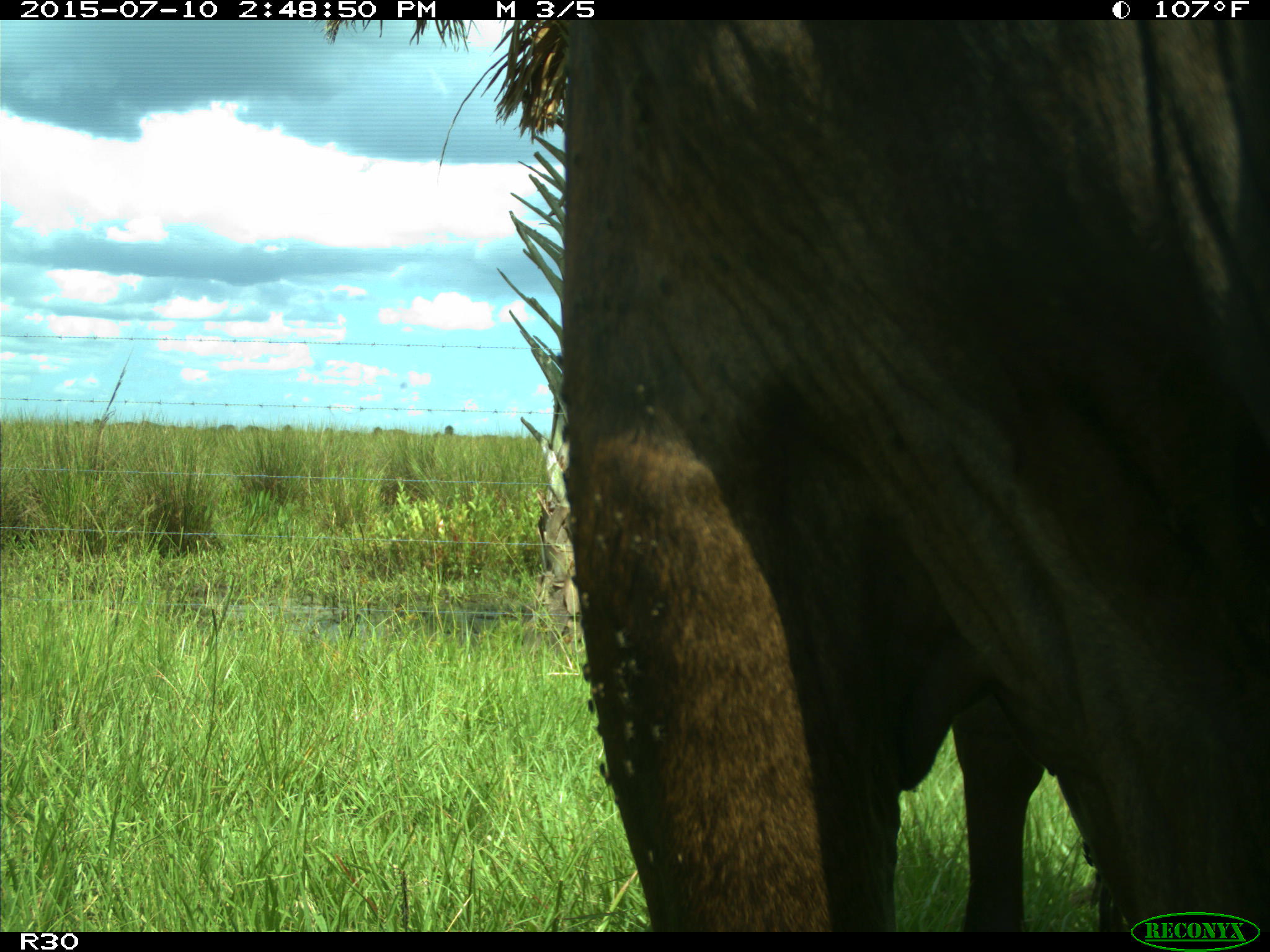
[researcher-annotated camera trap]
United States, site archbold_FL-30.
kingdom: Animalia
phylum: Chordata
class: Mammalia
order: Artiodactyla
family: Bovidae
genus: Bos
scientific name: Bos taurus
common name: domestic cow